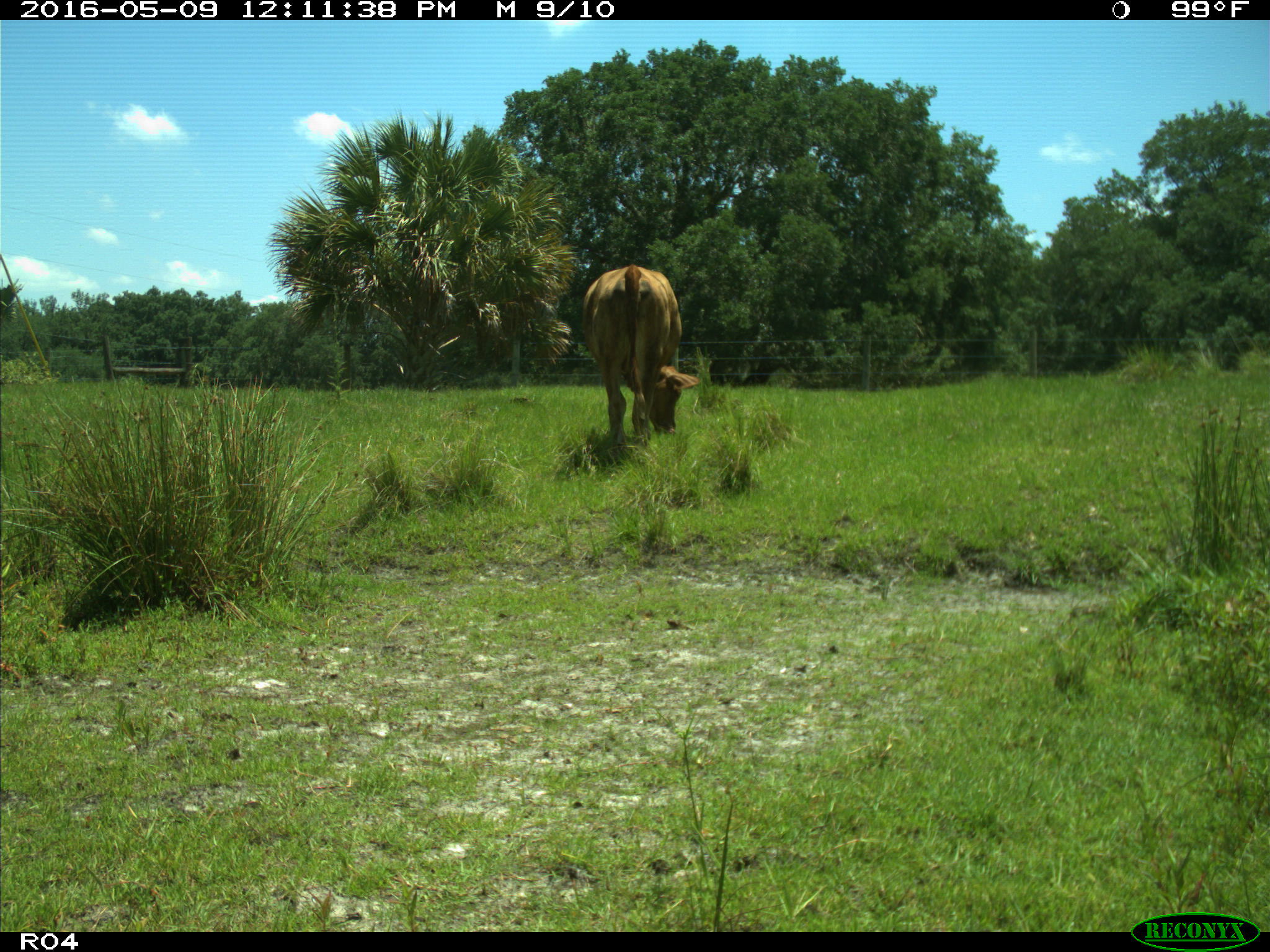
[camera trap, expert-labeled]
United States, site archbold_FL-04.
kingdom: Animalia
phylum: Chordata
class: Mammalia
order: Artiodactyla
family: Bovidae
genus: Bos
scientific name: Bos taurus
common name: domestic cow